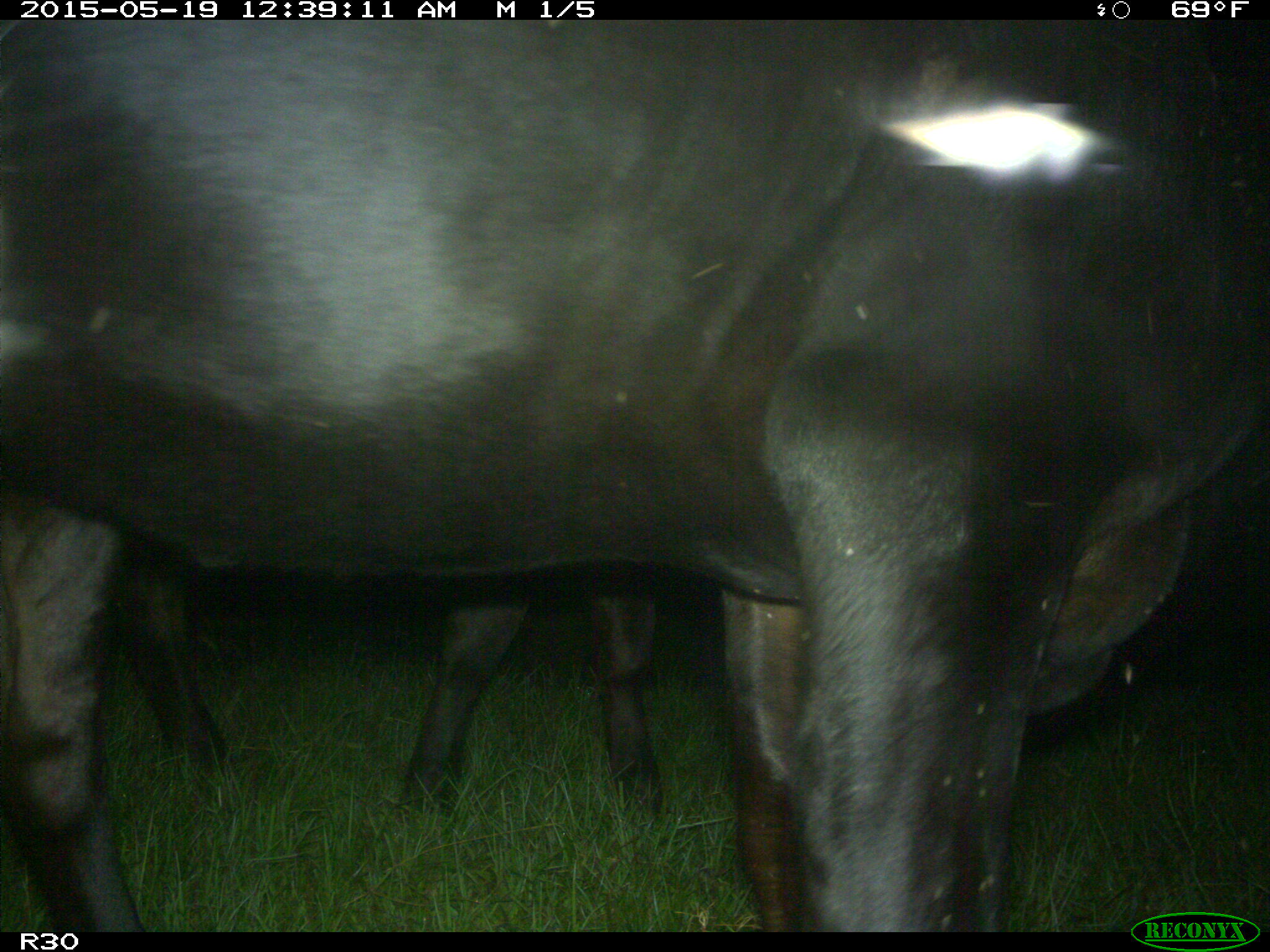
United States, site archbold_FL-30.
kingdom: Animalia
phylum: Chordata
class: Mammalia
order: Artiodactyla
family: Bovidae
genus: Bos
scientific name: Bos taurus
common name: domestic cow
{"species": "Bos taurus (domestic cow)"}